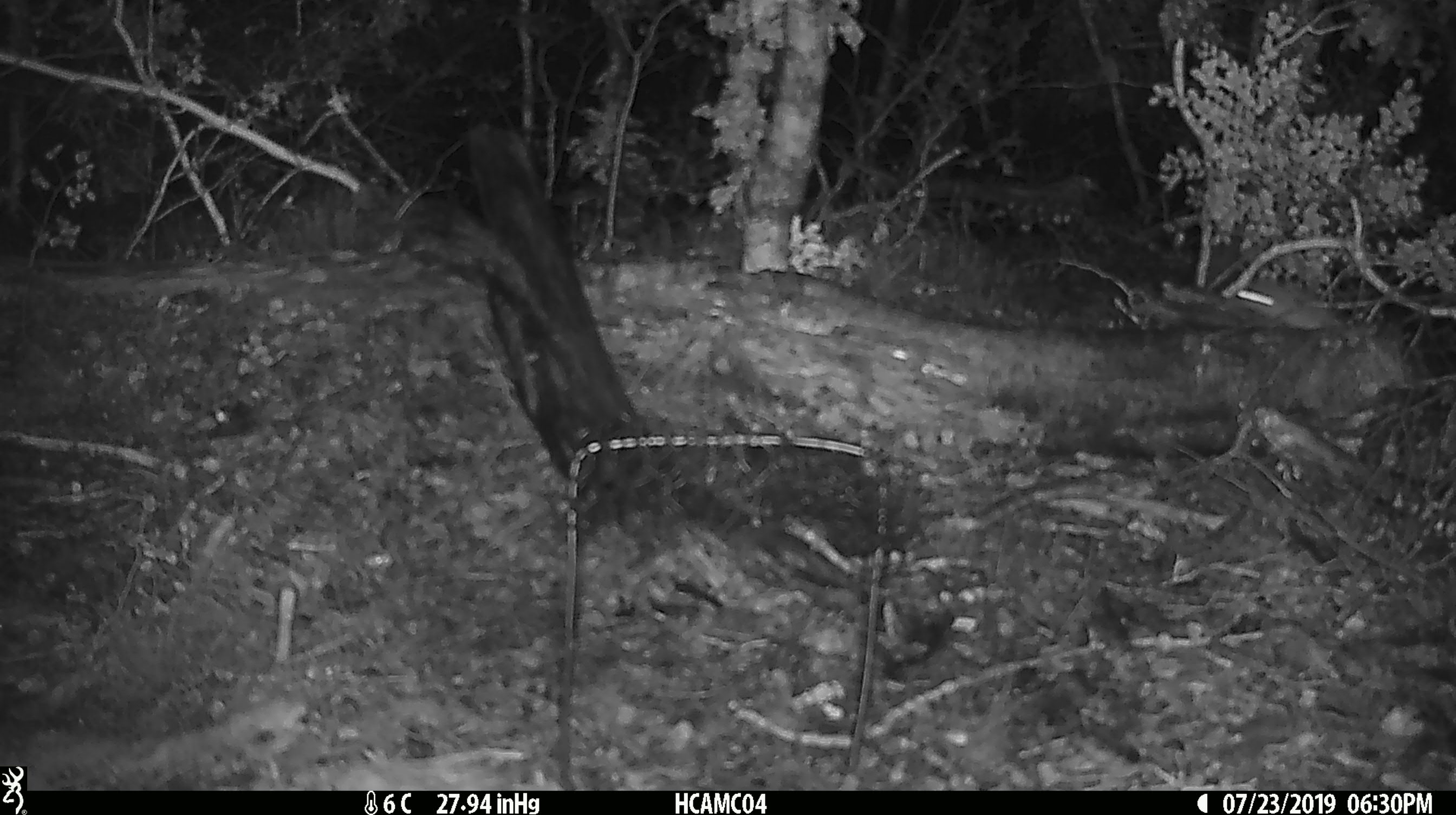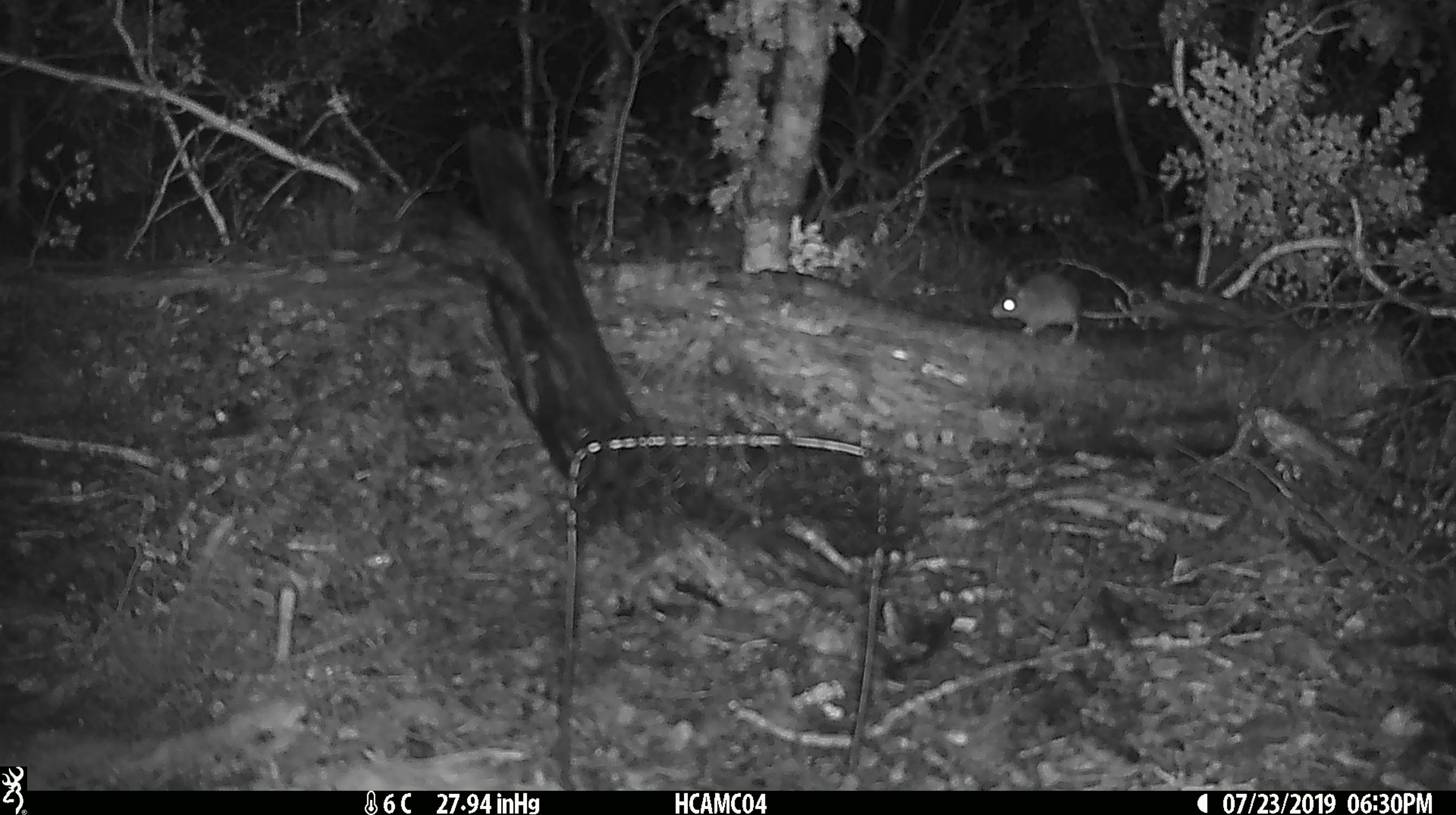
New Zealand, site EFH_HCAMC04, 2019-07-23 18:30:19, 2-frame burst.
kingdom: Animalia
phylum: Chordata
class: Mammalia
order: Rodentia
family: Muridae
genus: Mus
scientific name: Mus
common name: mouse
Mouse (Mus).